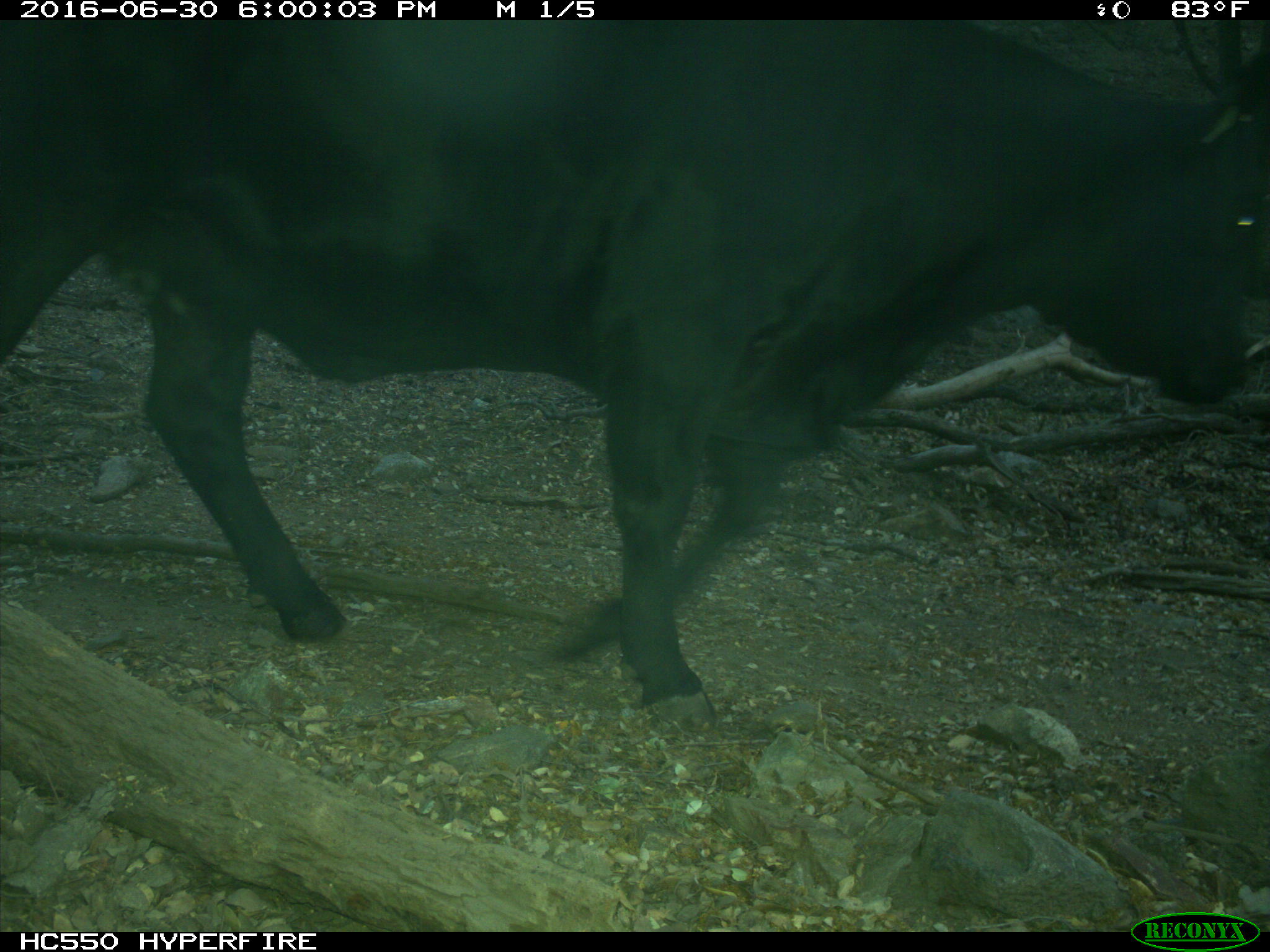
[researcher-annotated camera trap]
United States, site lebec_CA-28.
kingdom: Animalia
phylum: Chordata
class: Mammalia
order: Artiodactyla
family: Bovidae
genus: Bos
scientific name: Bos taurus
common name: domestic cow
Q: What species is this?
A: Bos taurus (domestic cow).